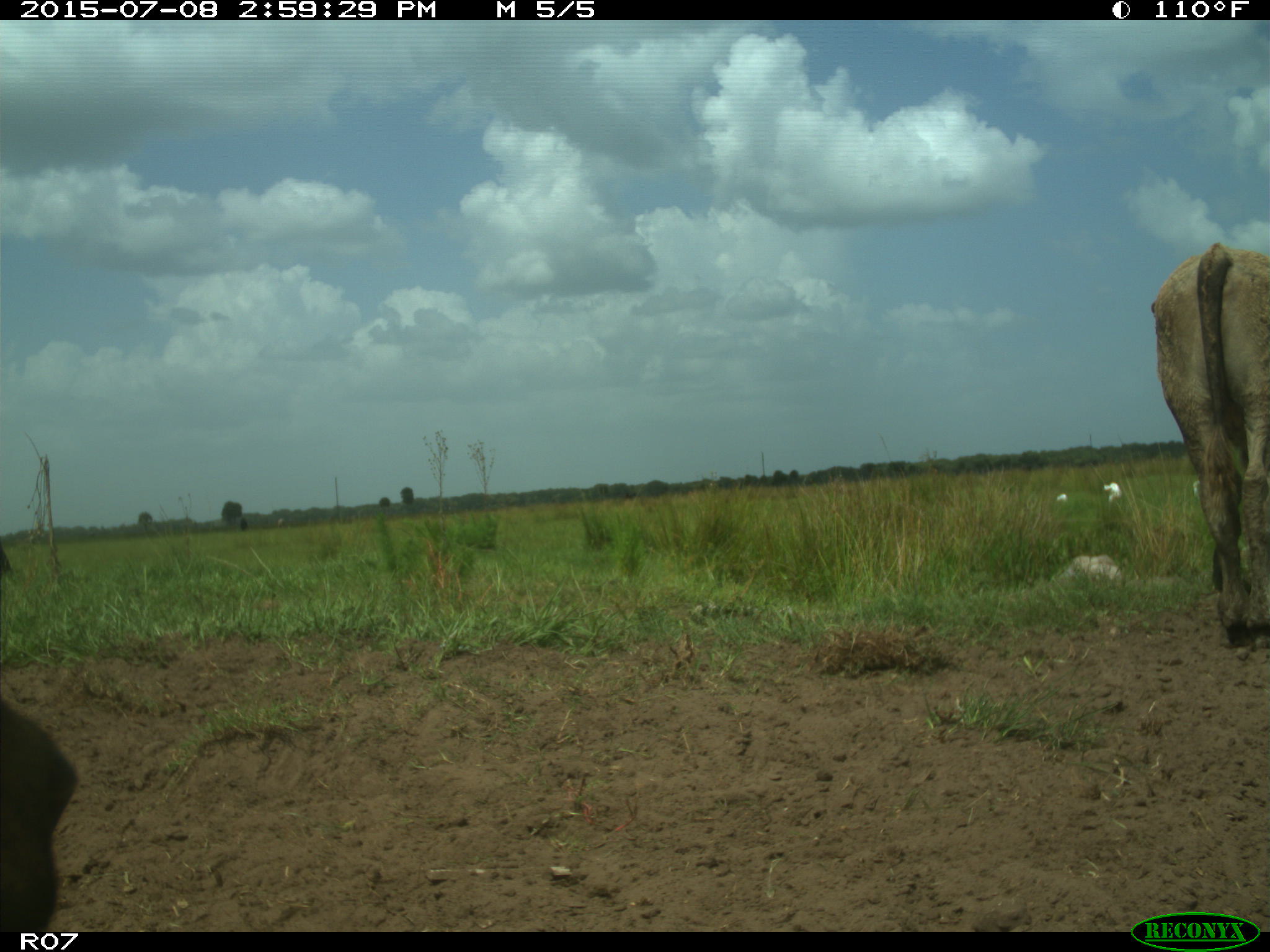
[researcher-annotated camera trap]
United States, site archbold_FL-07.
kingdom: Animalia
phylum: Chordata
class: Mammalia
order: Artiodactyla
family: Bovidae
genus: Bos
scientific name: Bos taurus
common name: domestic cow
Bos taurus (domestic cow).